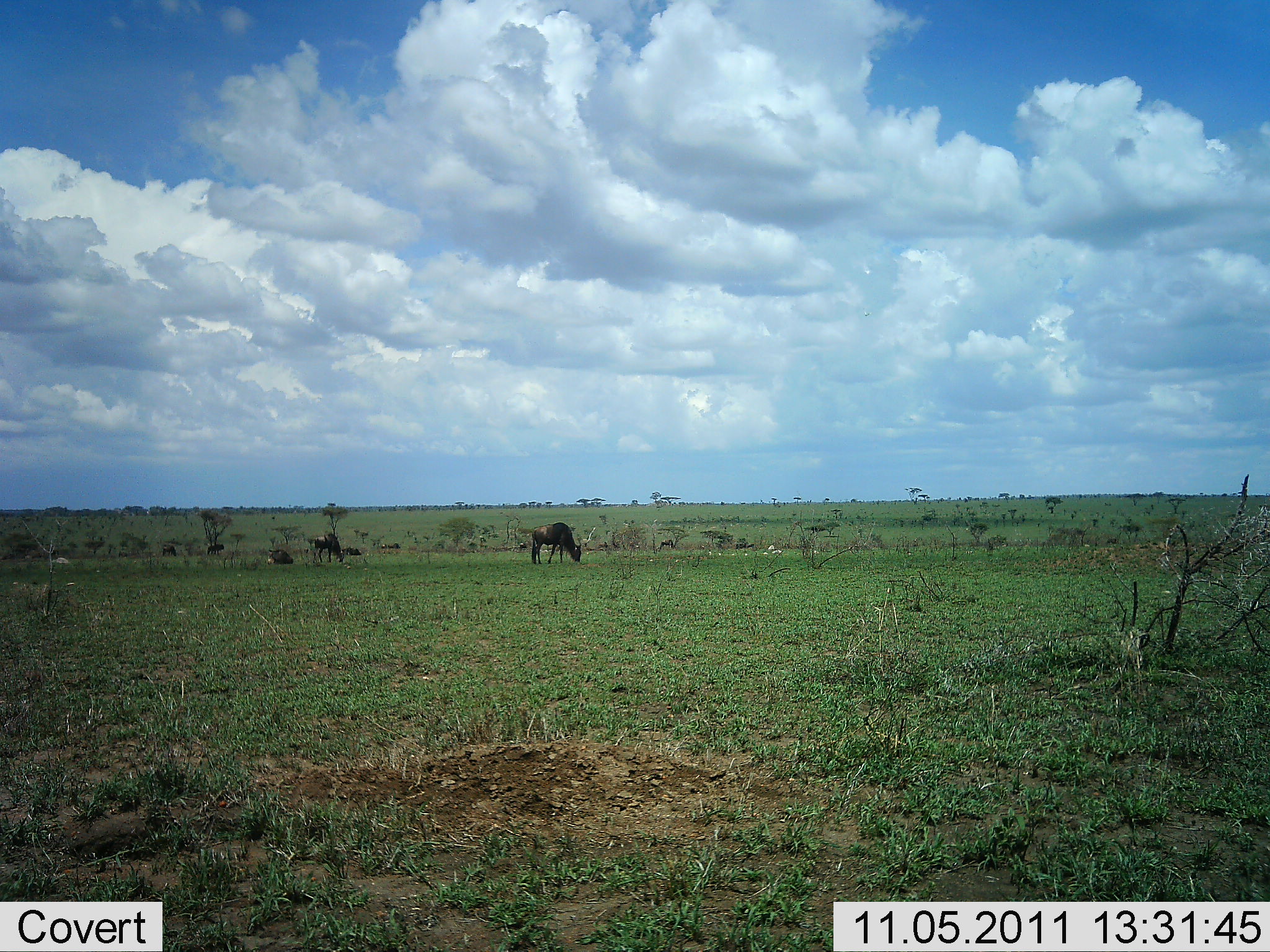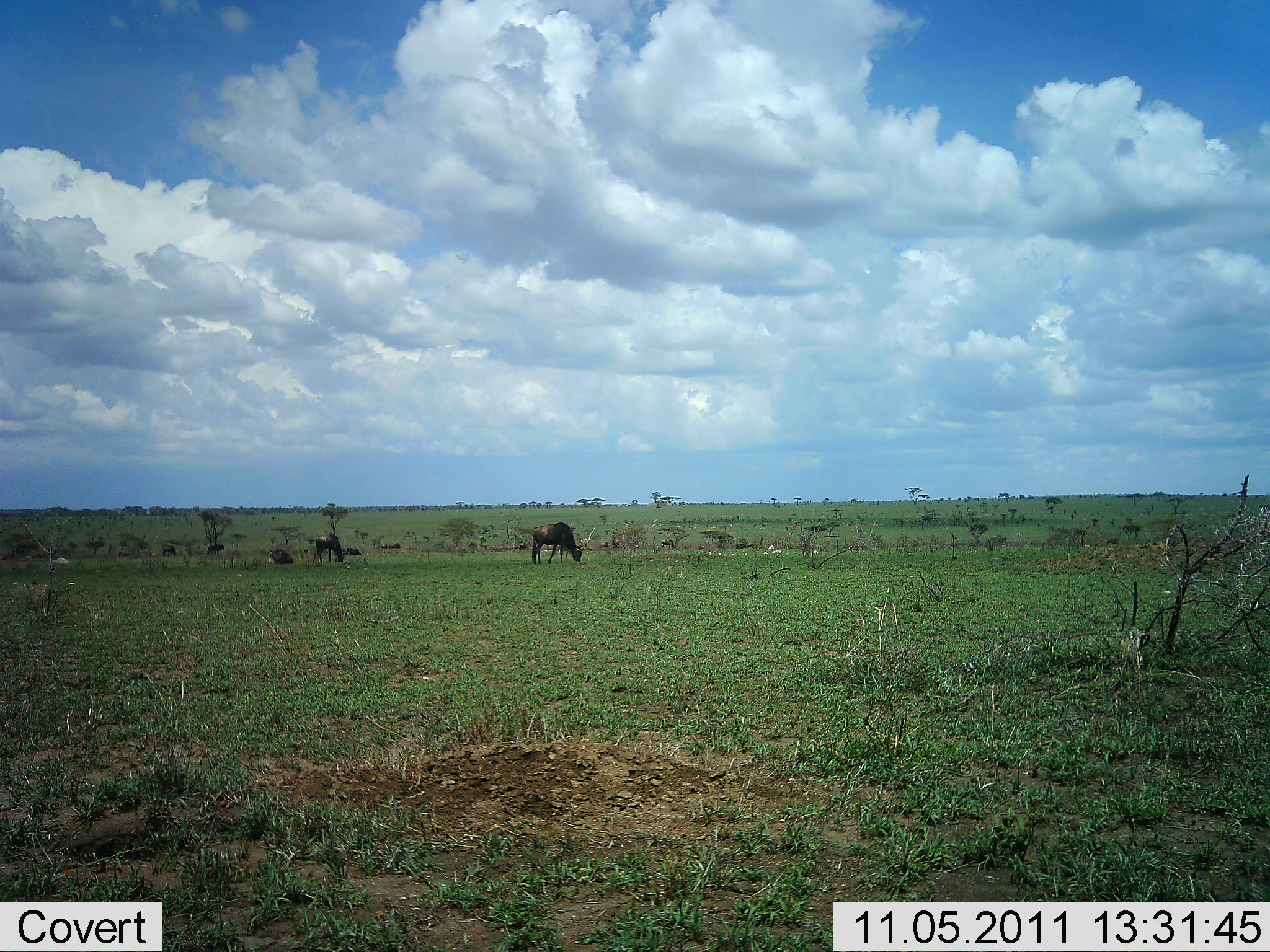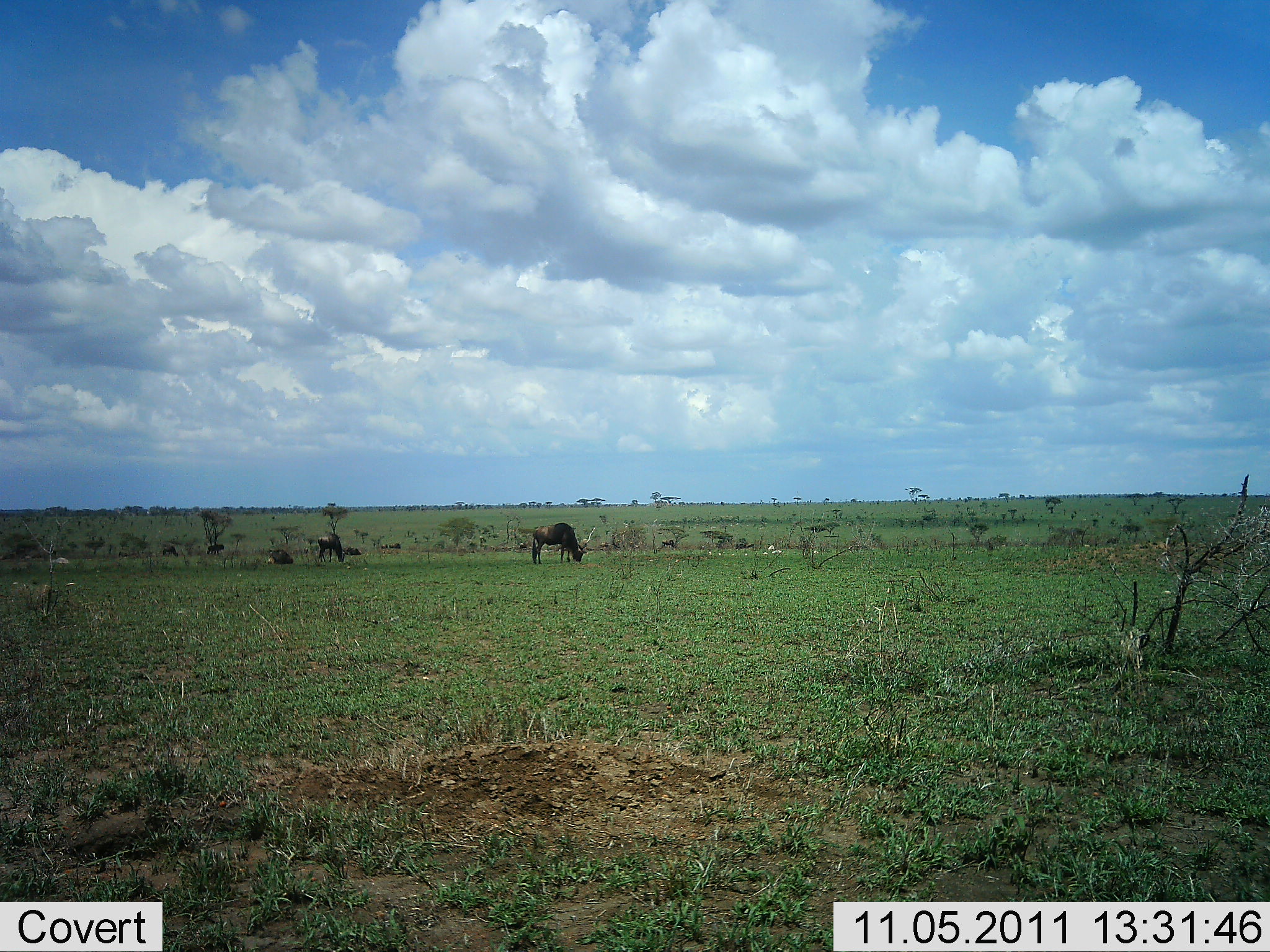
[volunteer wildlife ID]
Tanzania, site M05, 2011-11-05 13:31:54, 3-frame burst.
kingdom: Animalia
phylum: Chordata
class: Mammalia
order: Artiodactyla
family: Bovidae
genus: Connochaetes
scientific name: Connochaetes taurinus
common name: blue wildebeest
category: wildebeest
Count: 3.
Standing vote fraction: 17%.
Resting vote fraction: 33%.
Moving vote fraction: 0%.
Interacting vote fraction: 0%.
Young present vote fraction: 0%.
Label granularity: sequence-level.